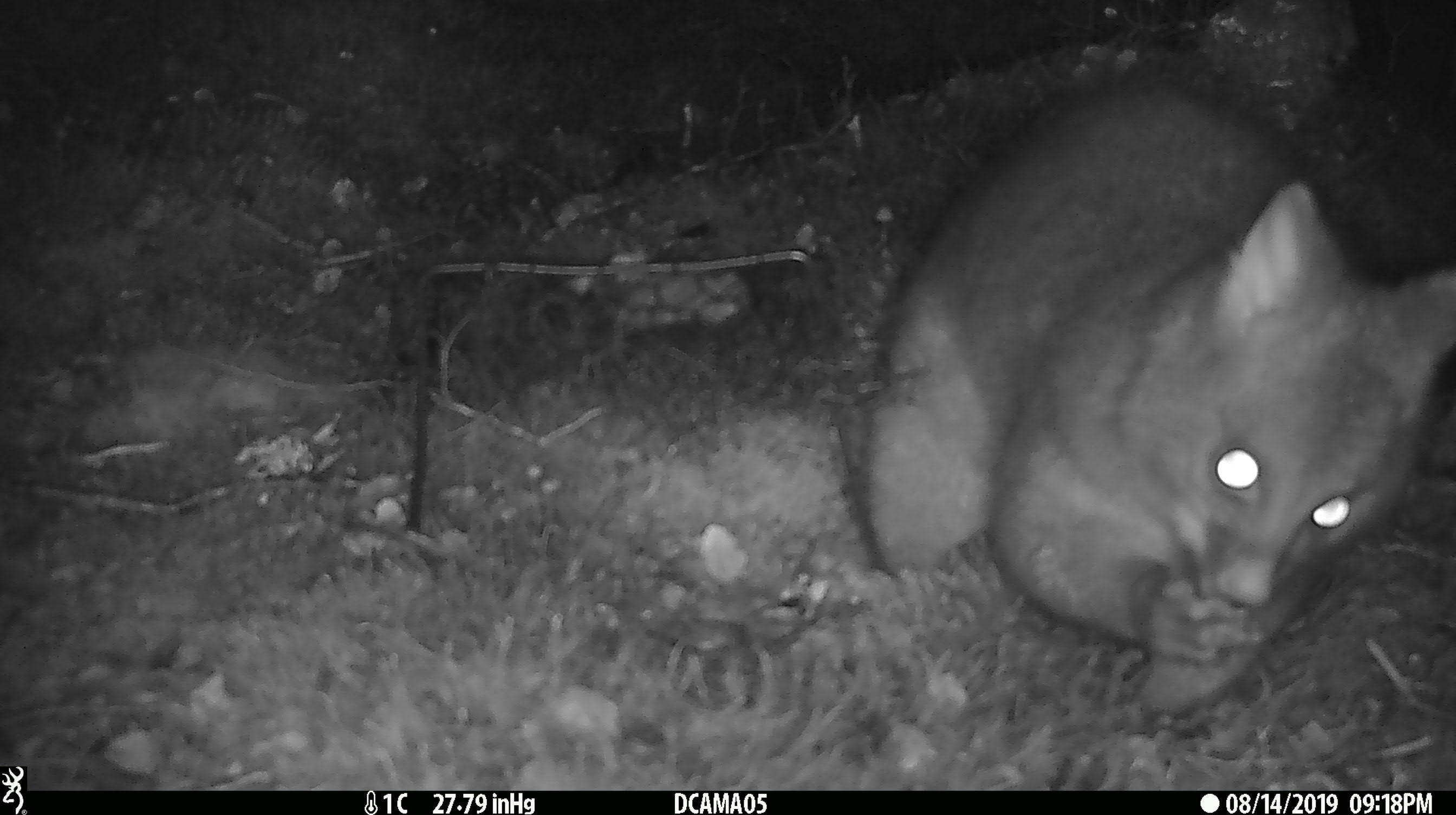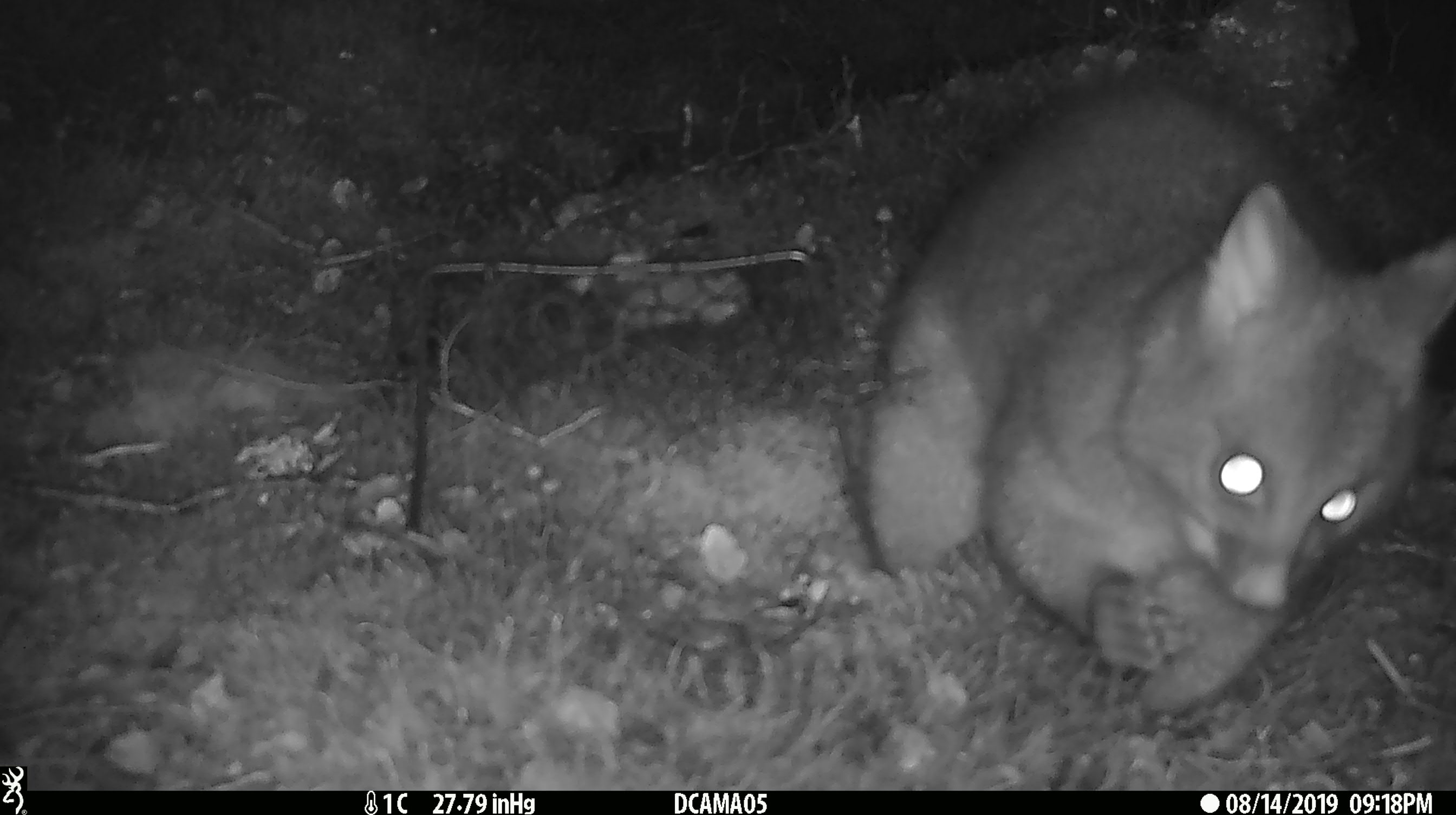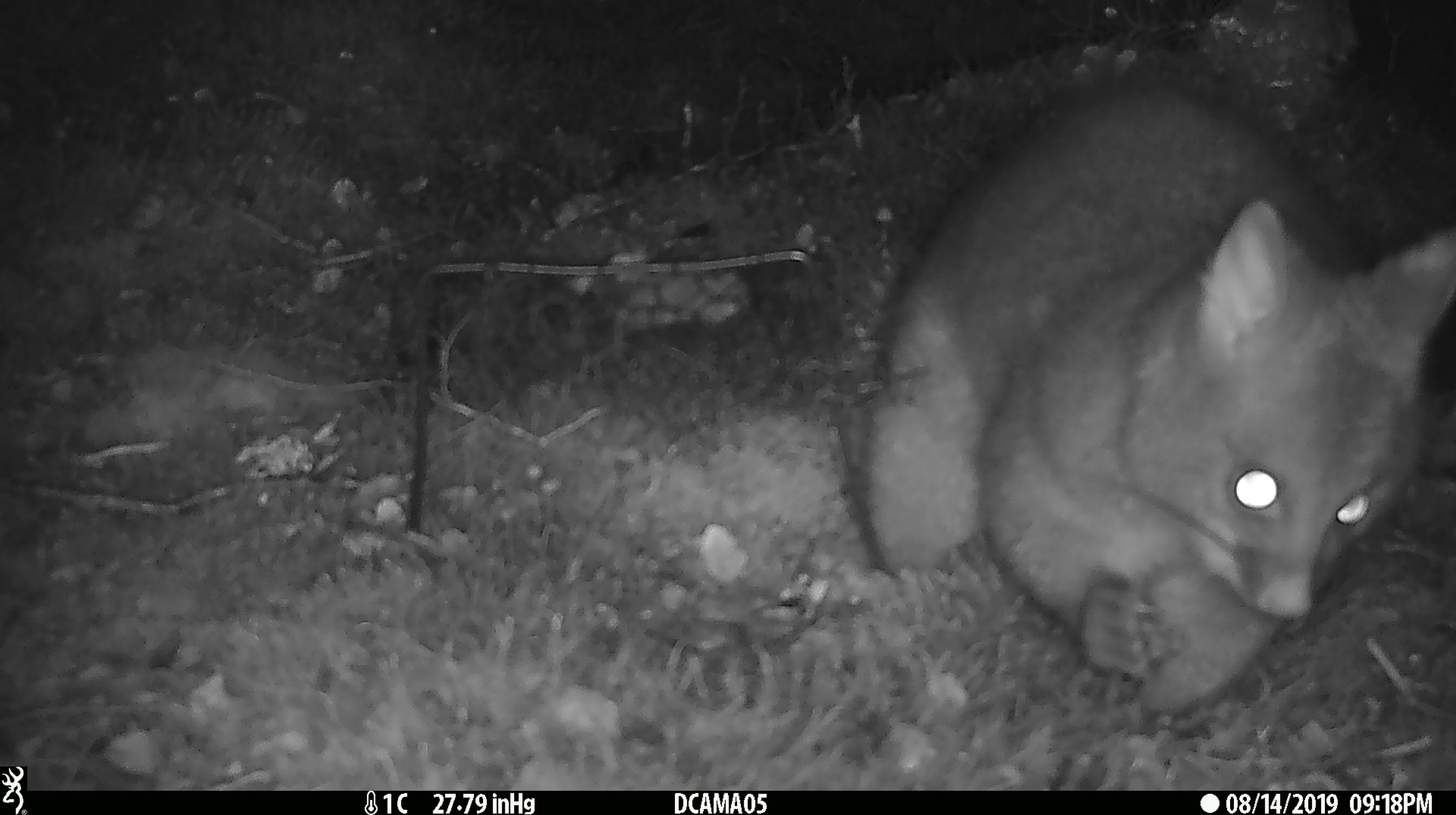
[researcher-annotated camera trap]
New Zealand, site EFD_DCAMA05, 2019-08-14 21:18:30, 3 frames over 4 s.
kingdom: Animalia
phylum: Chordata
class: Mammalia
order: Diprotodontia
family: Phalangeridae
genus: Trichosurus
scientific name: Trichosurus vulpecula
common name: common brushtail possum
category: possum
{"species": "possum (common brushtail possum) (Trichosurus vulpecula)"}